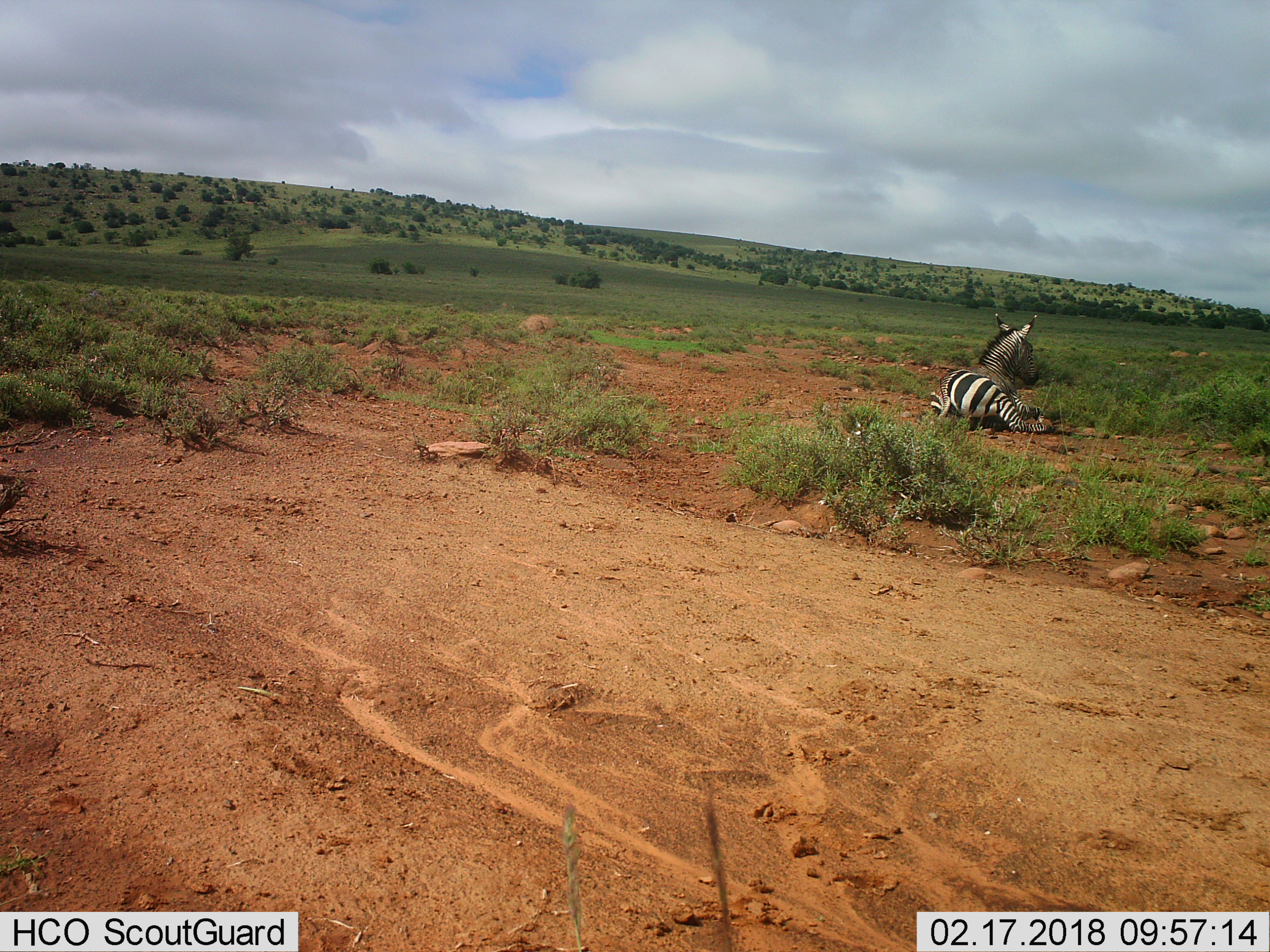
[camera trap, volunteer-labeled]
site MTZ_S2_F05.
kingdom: Animalia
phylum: Chordata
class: Mammalia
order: Perissodactyla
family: Equidae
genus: Equus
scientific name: Equus zebra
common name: mountain zebra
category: zebramountain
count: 1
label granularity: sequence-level